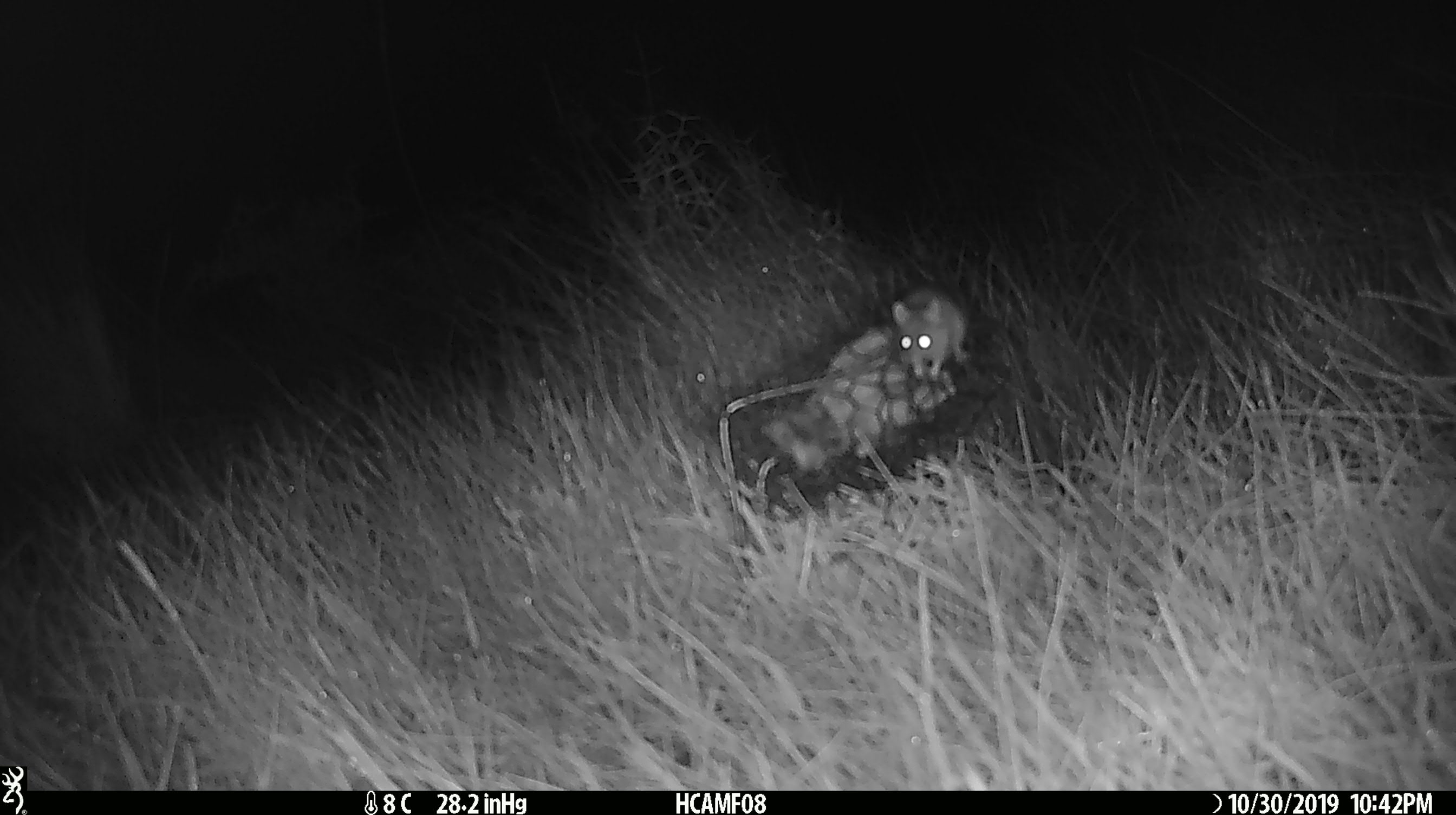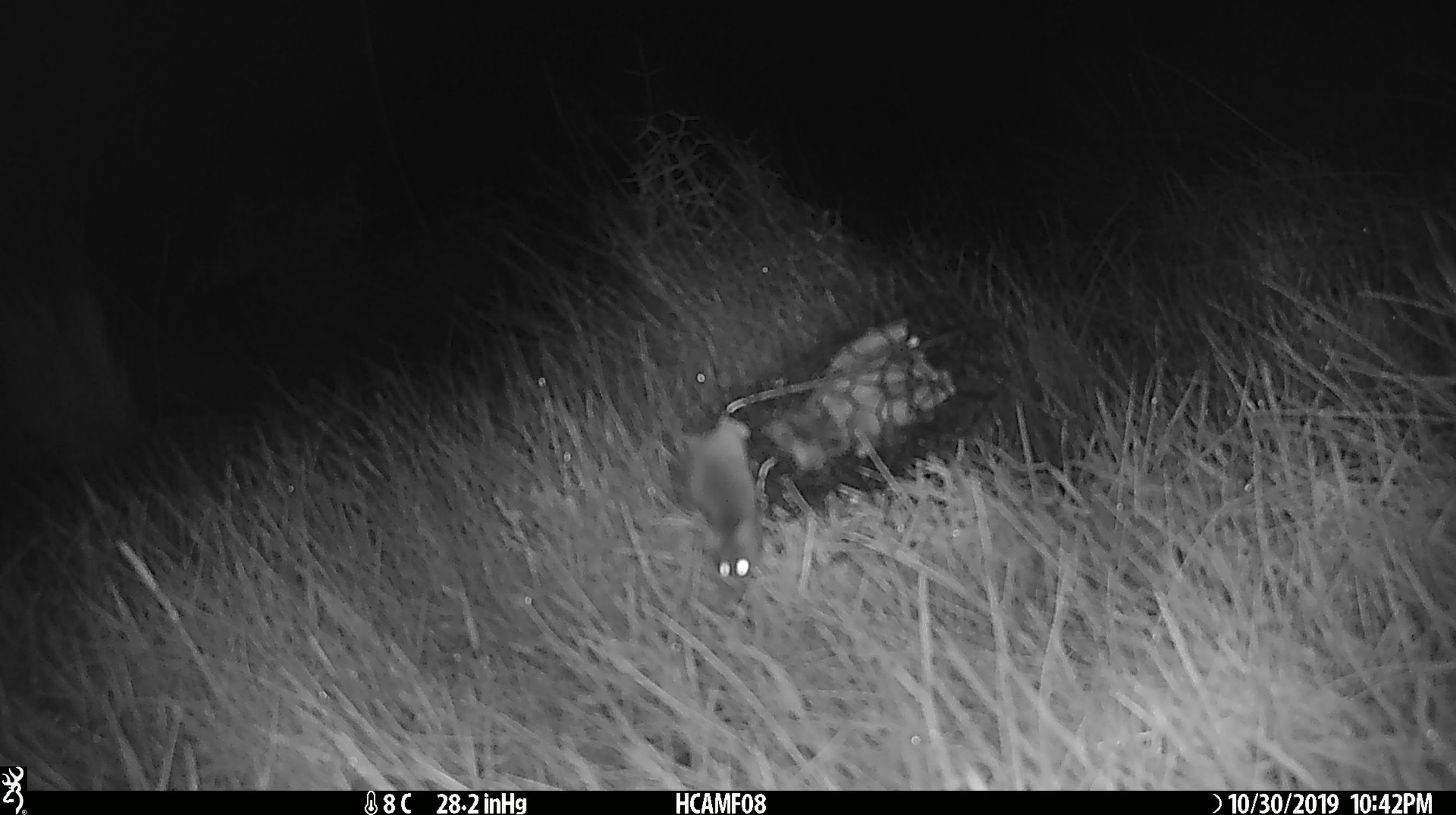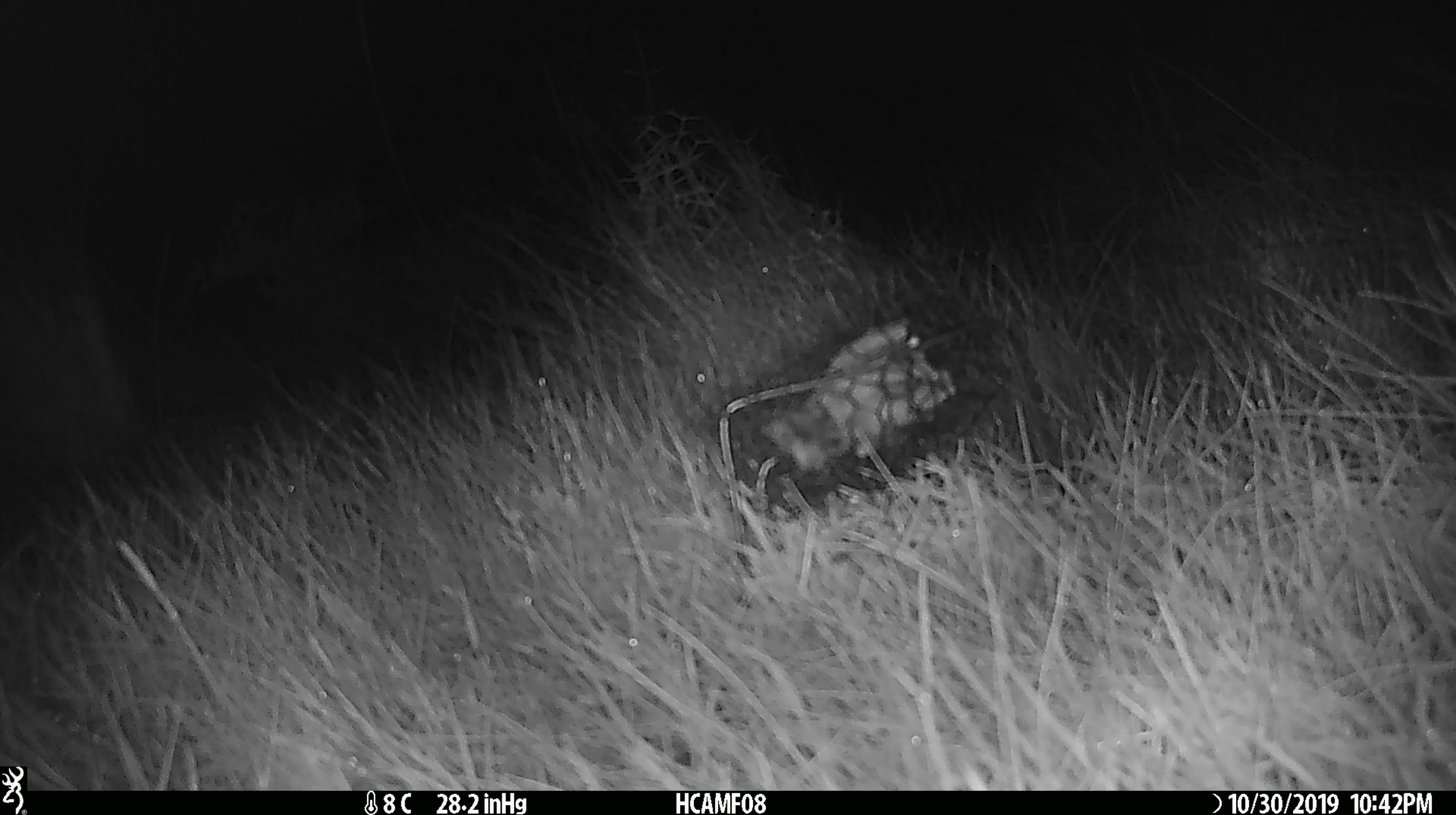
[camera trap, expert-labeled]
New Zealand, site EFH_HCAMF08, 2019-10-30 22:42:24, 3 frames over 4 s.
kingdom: Animalia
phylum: Chordata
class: Mammalia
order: Rodentia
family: Muridae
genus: Mus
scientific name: Mus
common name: mouse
Mouse (Mus).